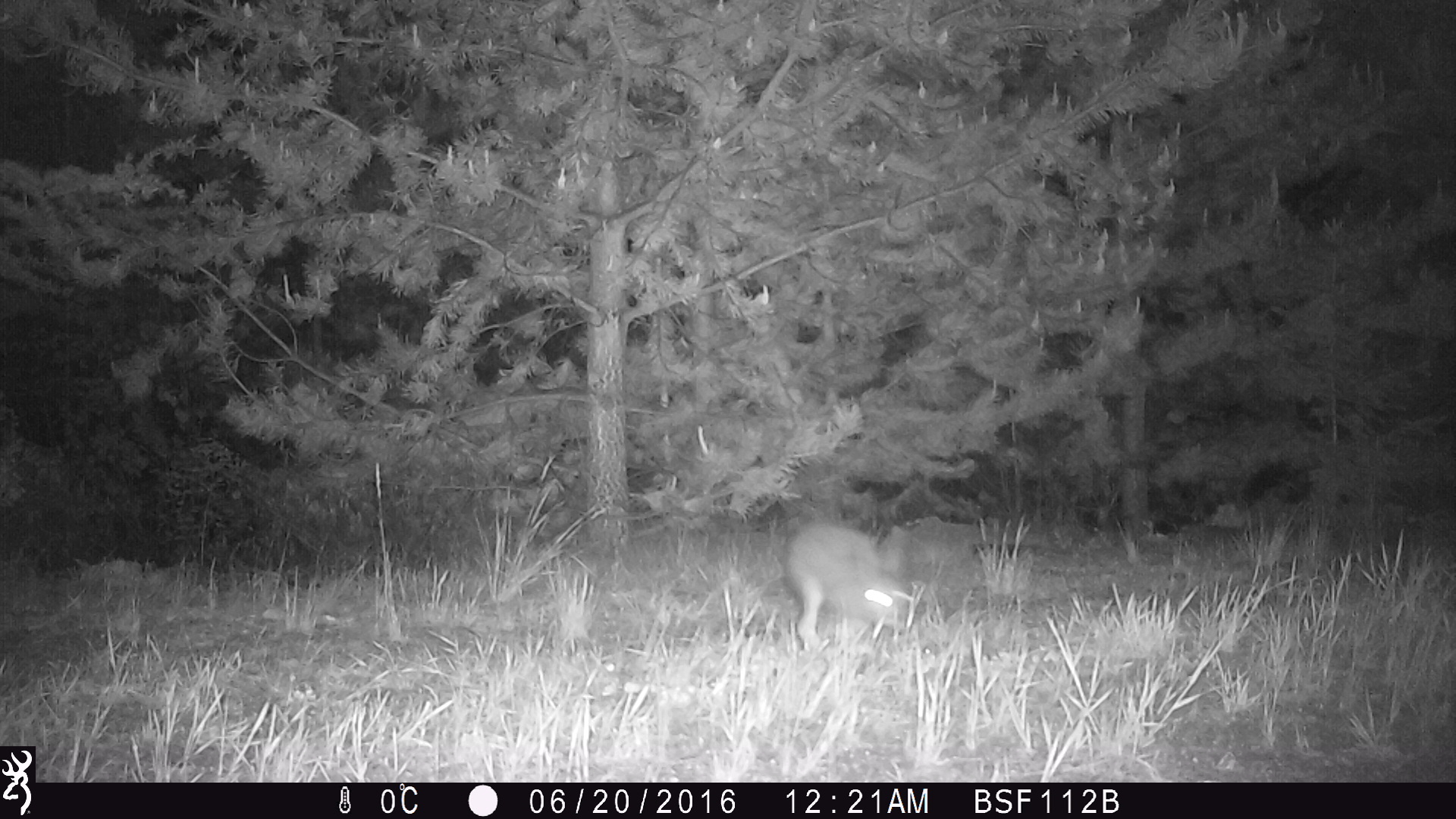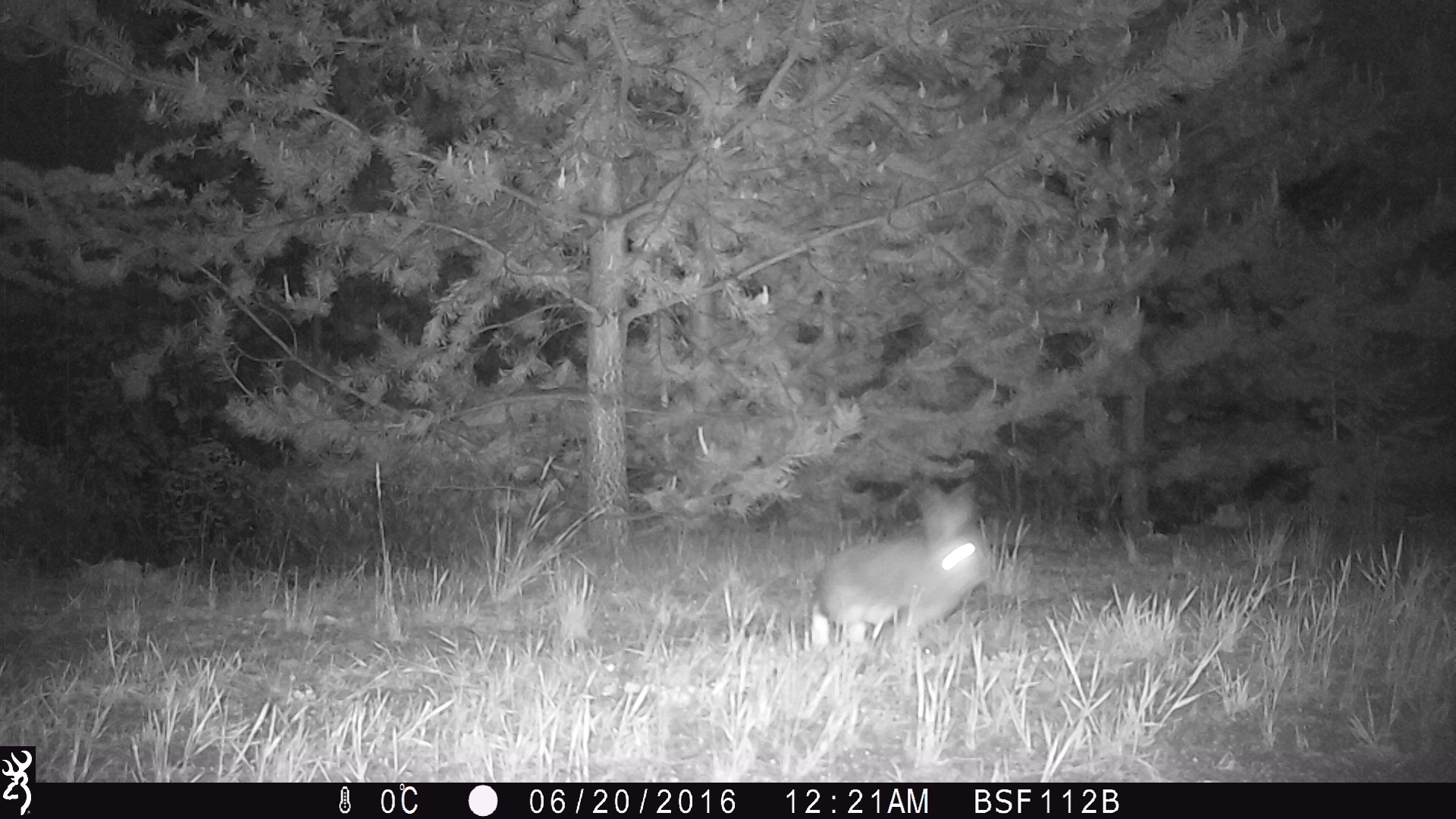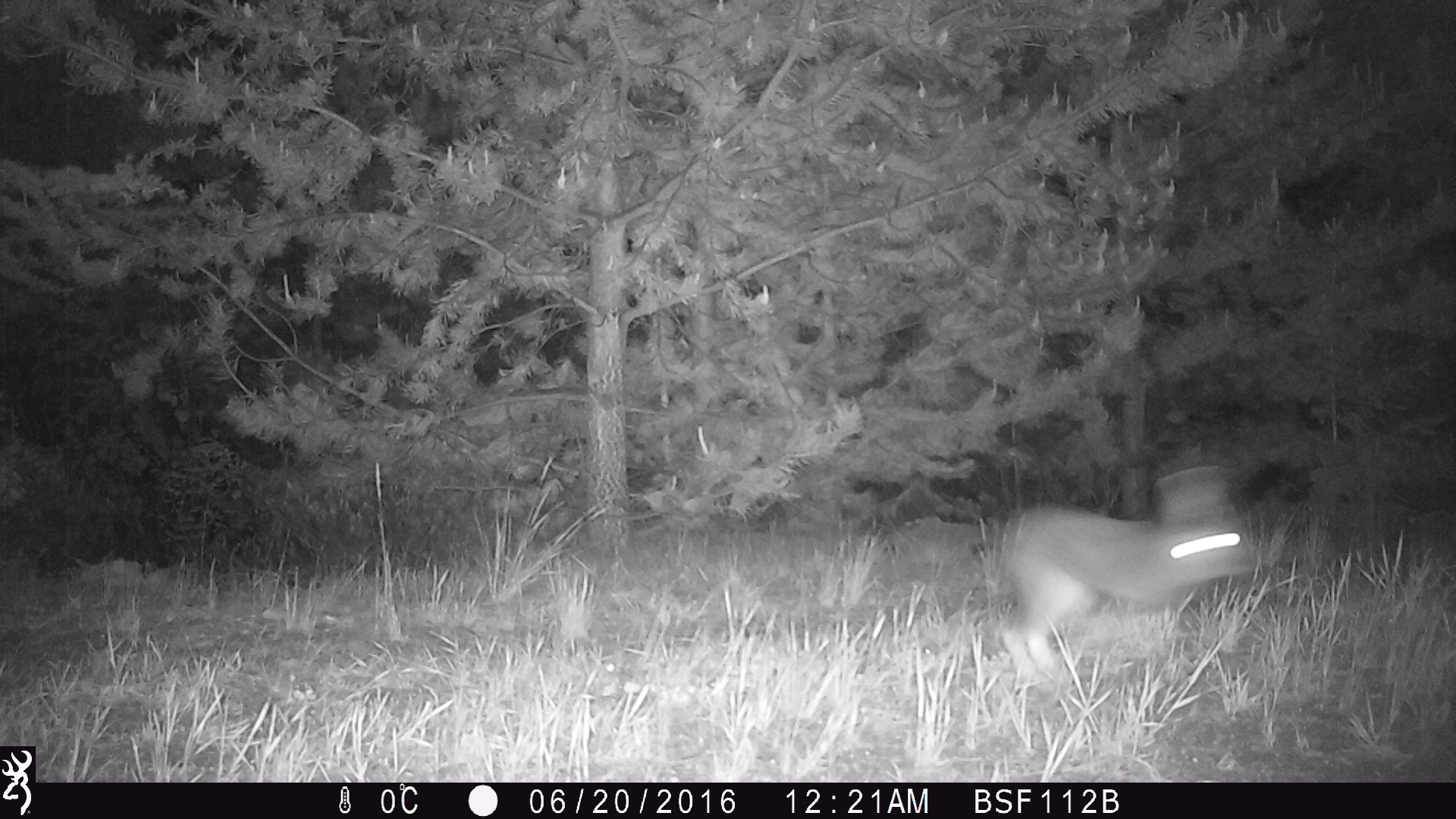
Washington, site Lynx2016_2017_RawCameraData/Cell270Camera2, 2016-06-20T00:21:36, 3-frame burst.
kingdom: Animalia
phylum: Chordata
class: Mammalia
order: Lagomorpha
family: Leporidae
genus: Lepus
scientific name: Lepus americanus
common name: snowshoe hare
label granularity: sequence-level